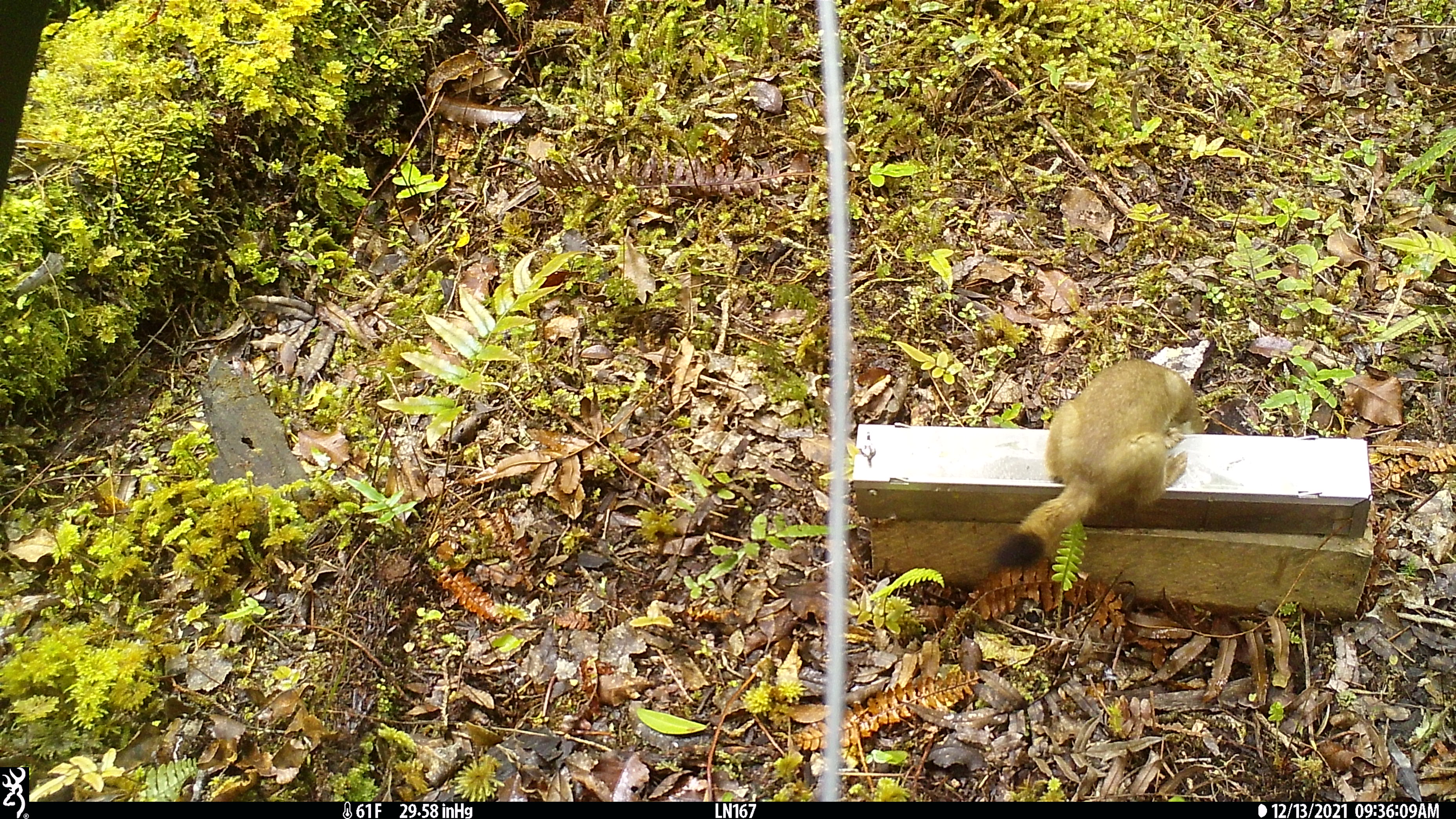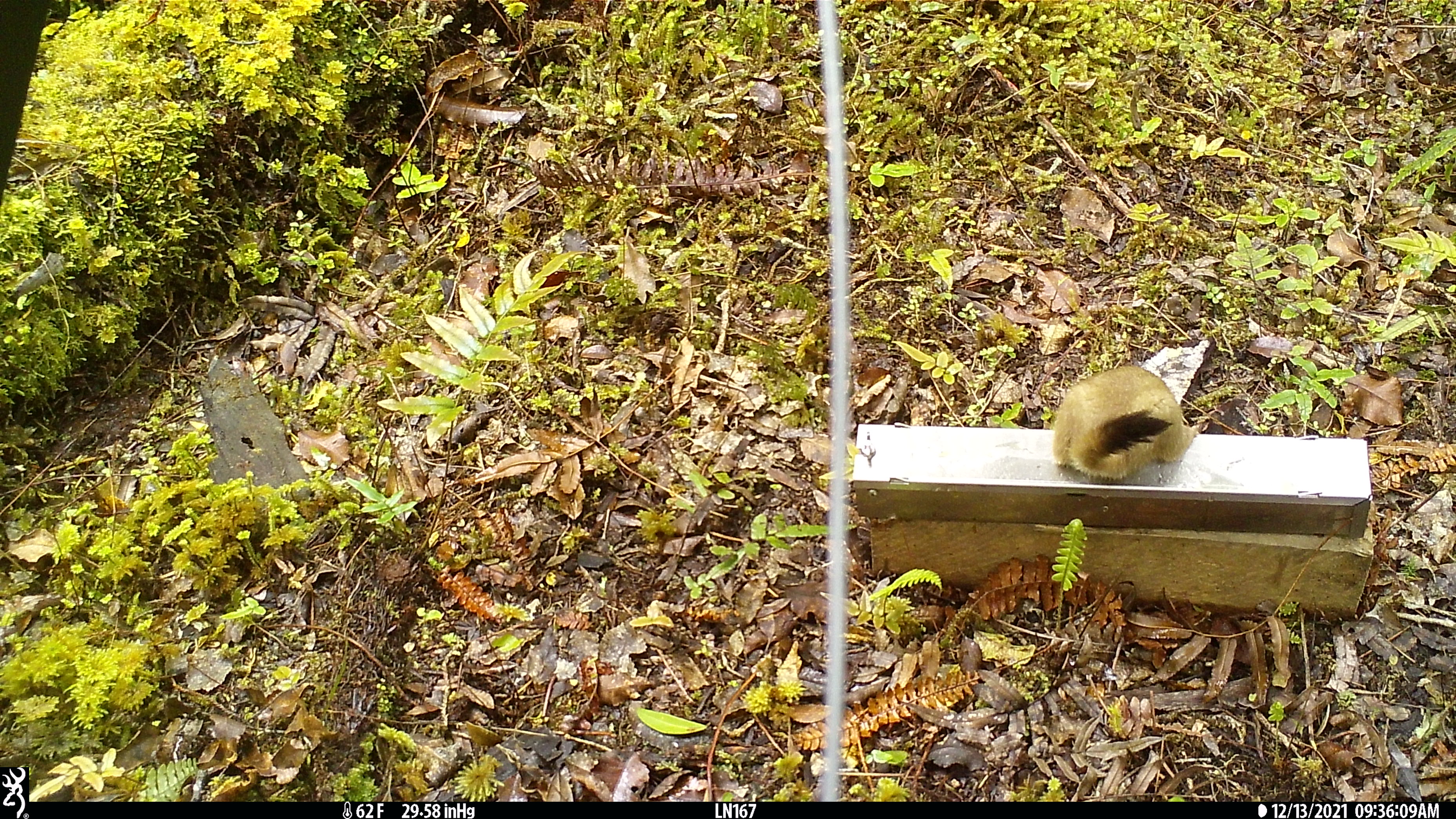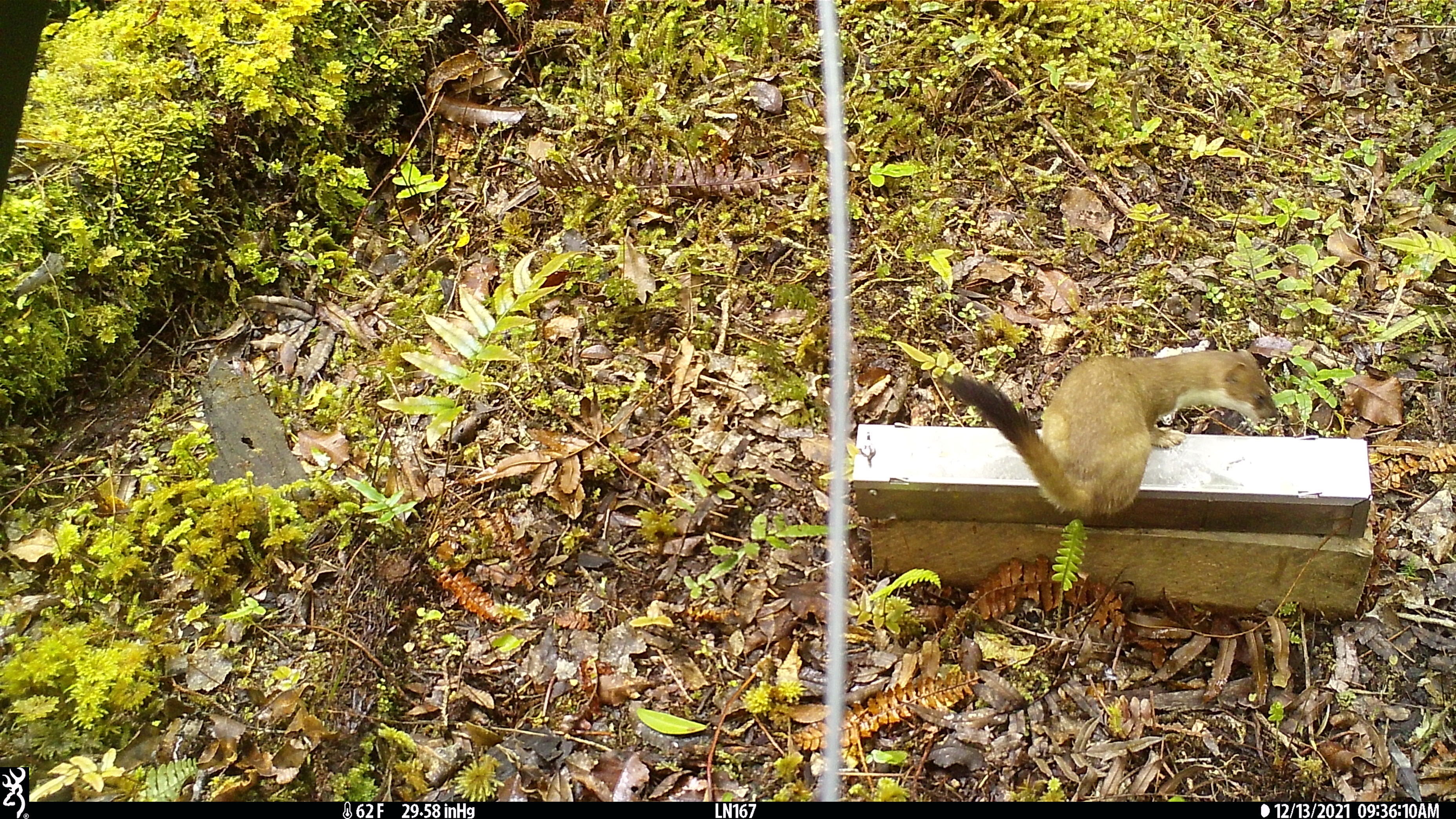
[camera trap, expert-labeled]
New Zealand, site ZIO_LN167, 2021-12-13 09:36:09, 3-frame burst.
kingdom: Animalia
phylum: Chordata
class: Mammalia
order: Carnivora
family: Mustelidae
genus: Mustela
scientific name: Mustela erminea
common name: stoat